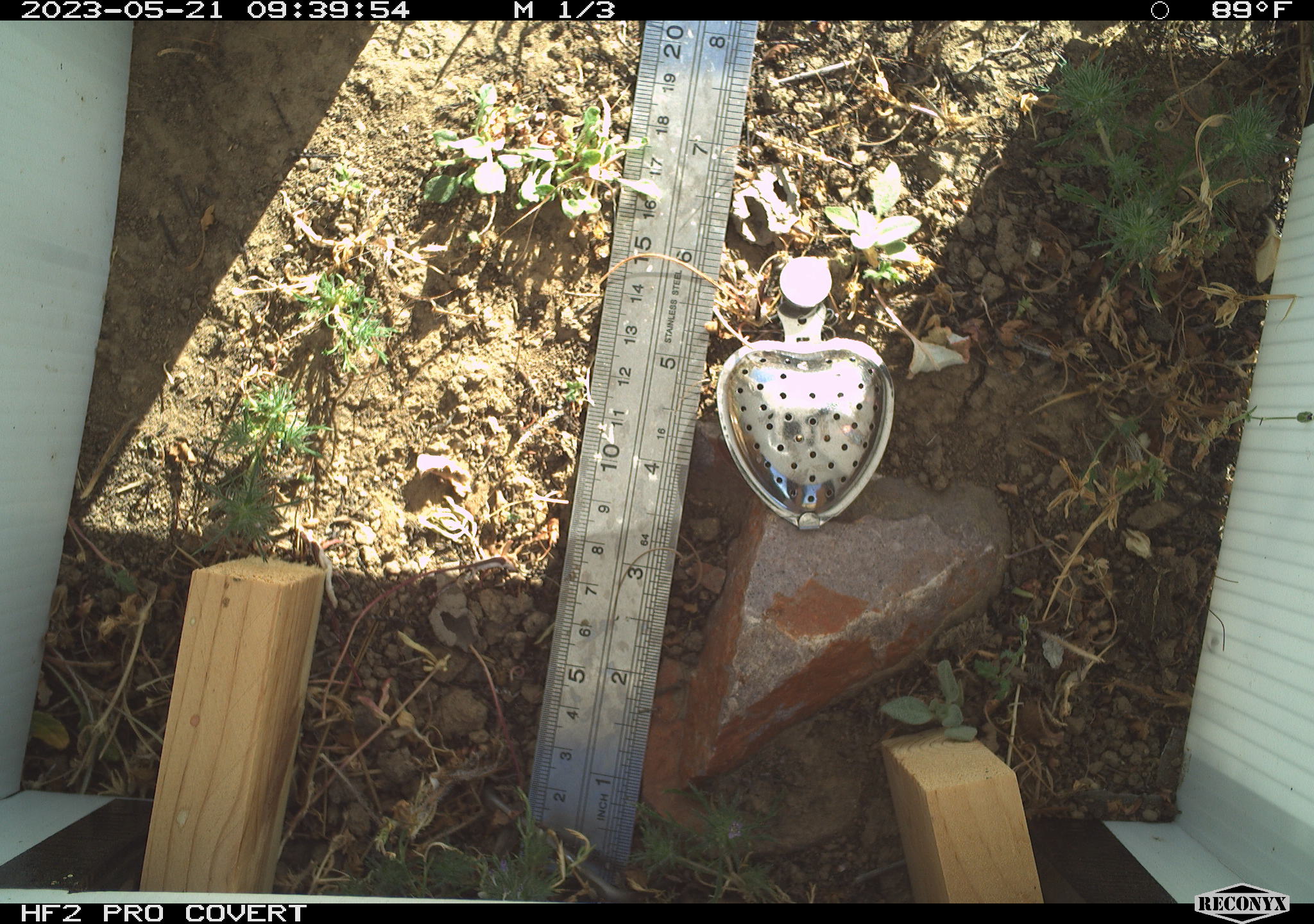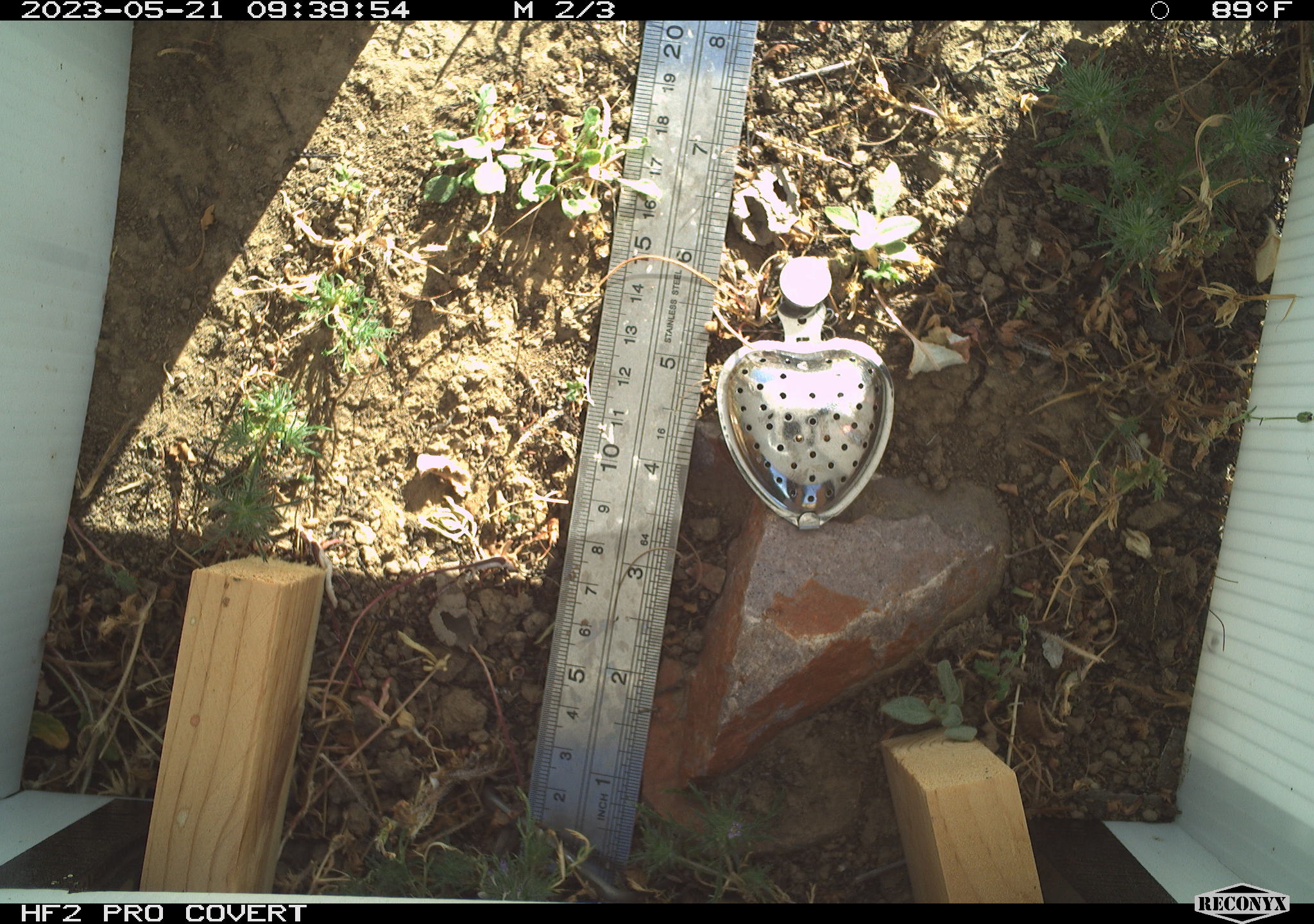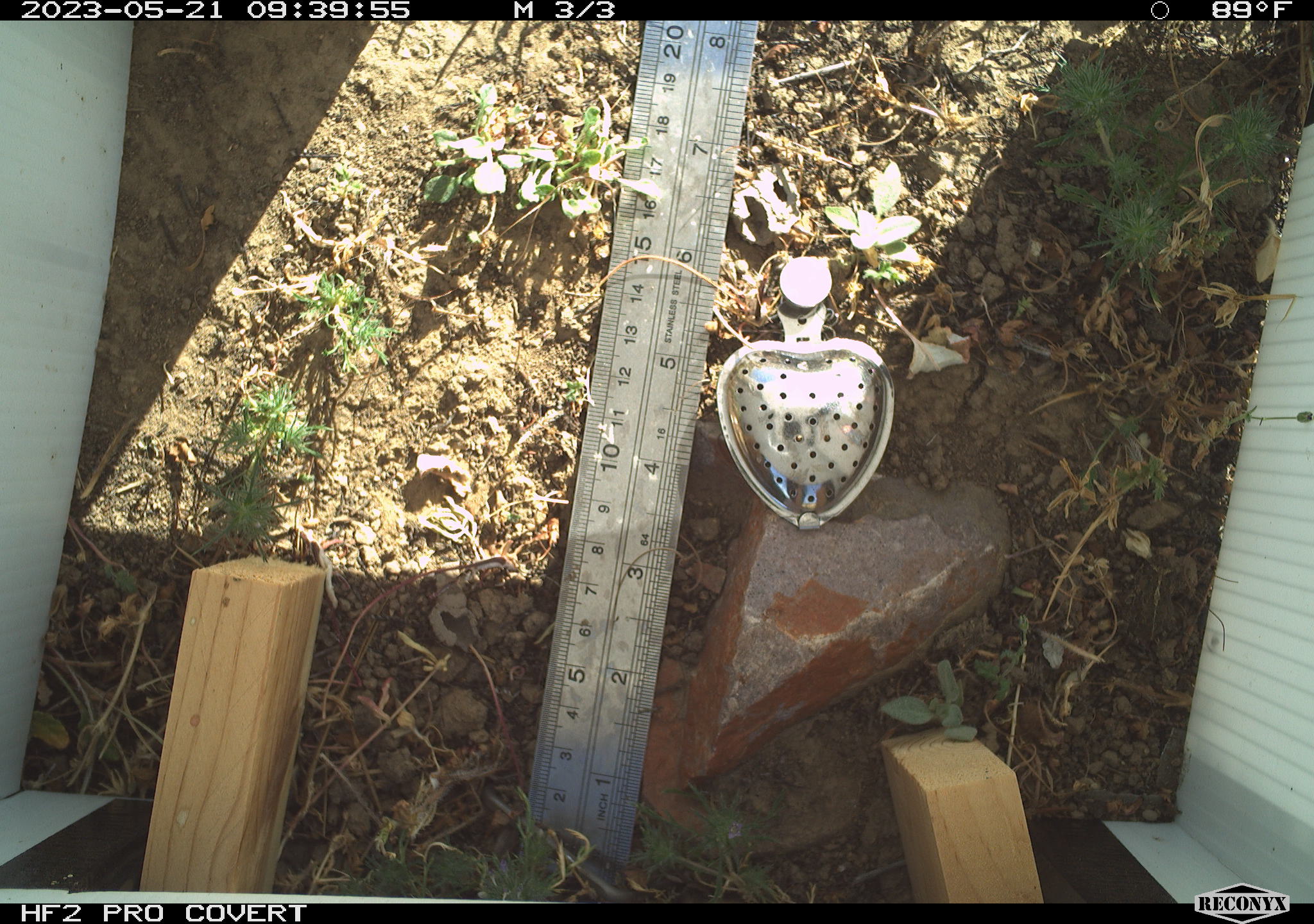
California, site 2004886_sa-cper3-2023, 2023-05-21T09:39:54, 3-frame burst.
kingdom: Animalia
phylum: Chordata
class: Amphibia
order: Anura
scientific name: Anura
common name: frogs